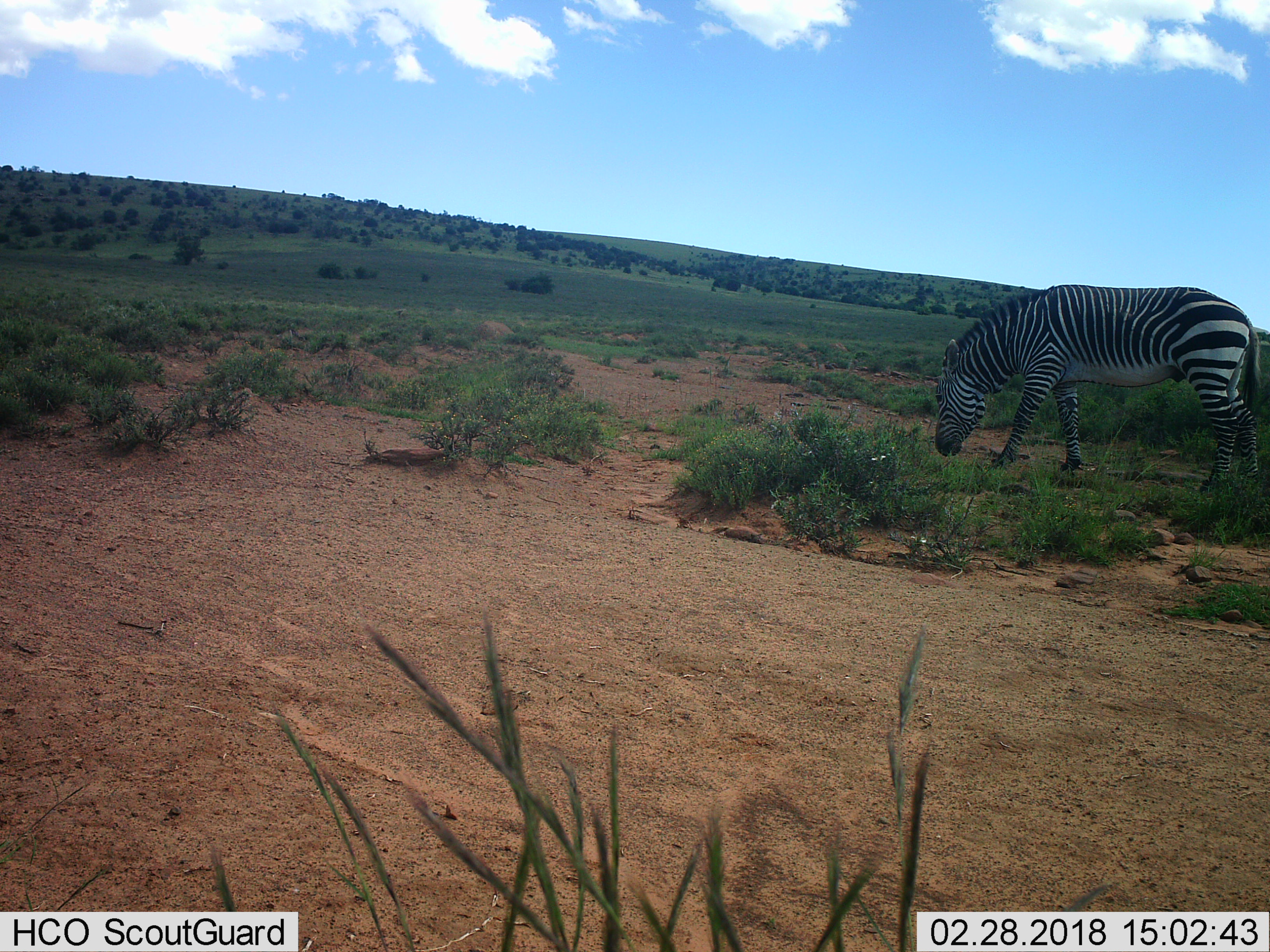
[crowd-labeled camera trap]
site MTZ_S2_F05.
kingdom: Animalia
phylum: Chordata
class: Mammalia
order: Perissodactyla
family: Equidae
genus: Equus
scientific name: Equus zebra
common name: mountain zebra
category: zebramountain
Zebramountain (mountain zebra) (Equus zebra), count 1. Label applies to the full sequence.